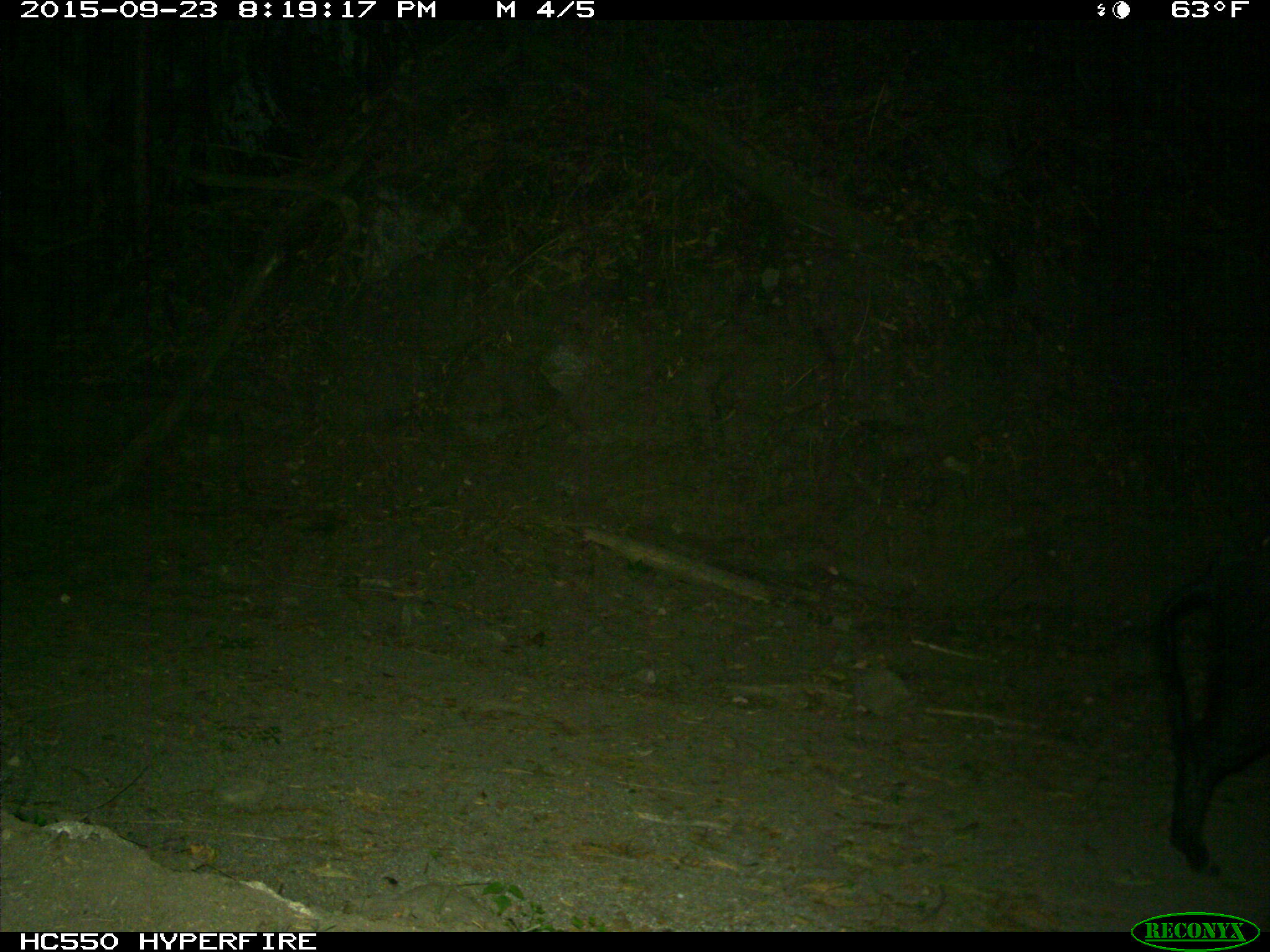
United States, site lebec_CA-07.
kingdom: Animalia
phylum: Chordata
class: Mammalia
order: Artiodactyla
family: Suidae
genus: Sus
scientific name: Sus scrofa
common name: wild boar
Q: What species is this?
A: Sus scrofa (wild boar).